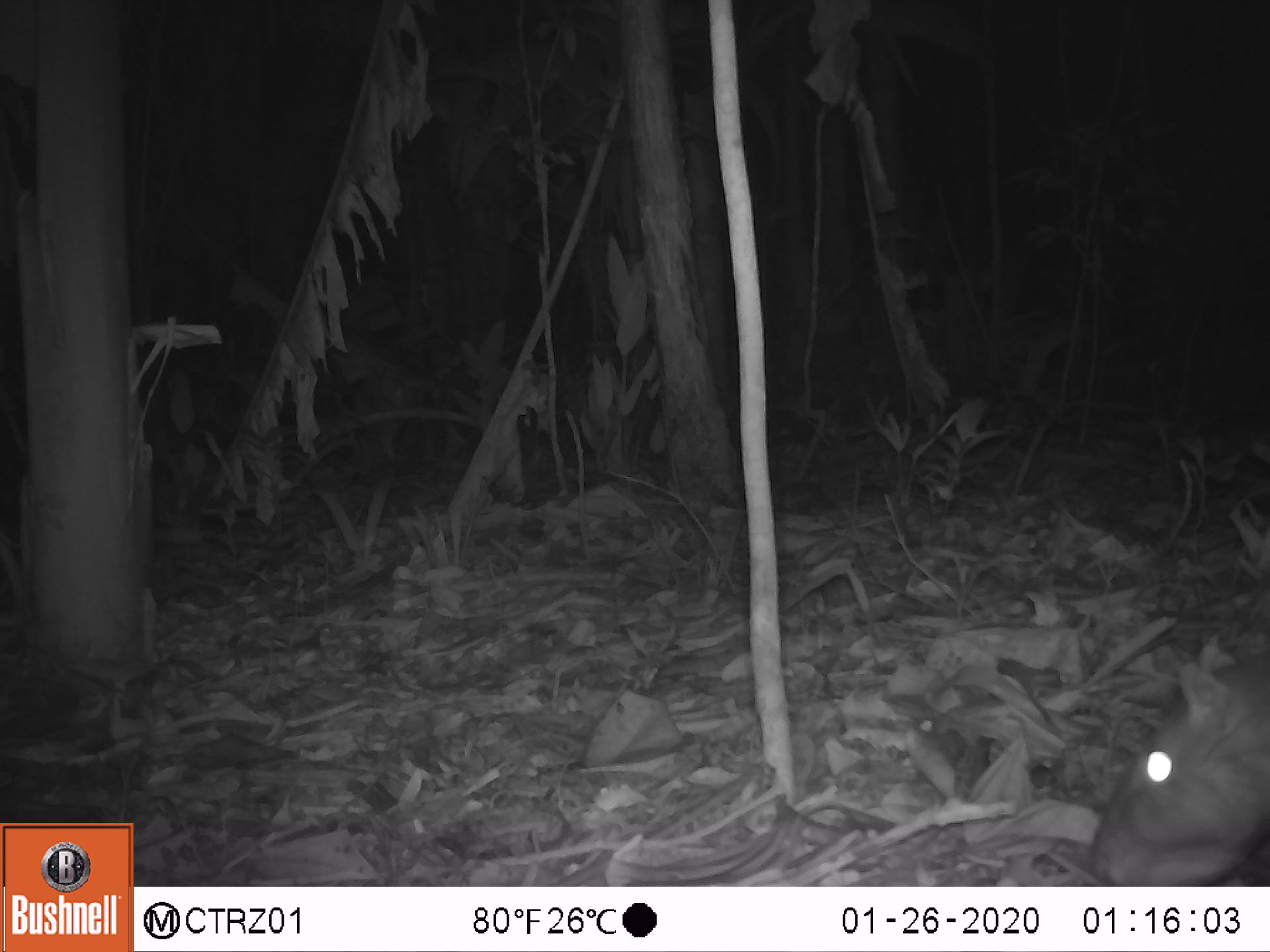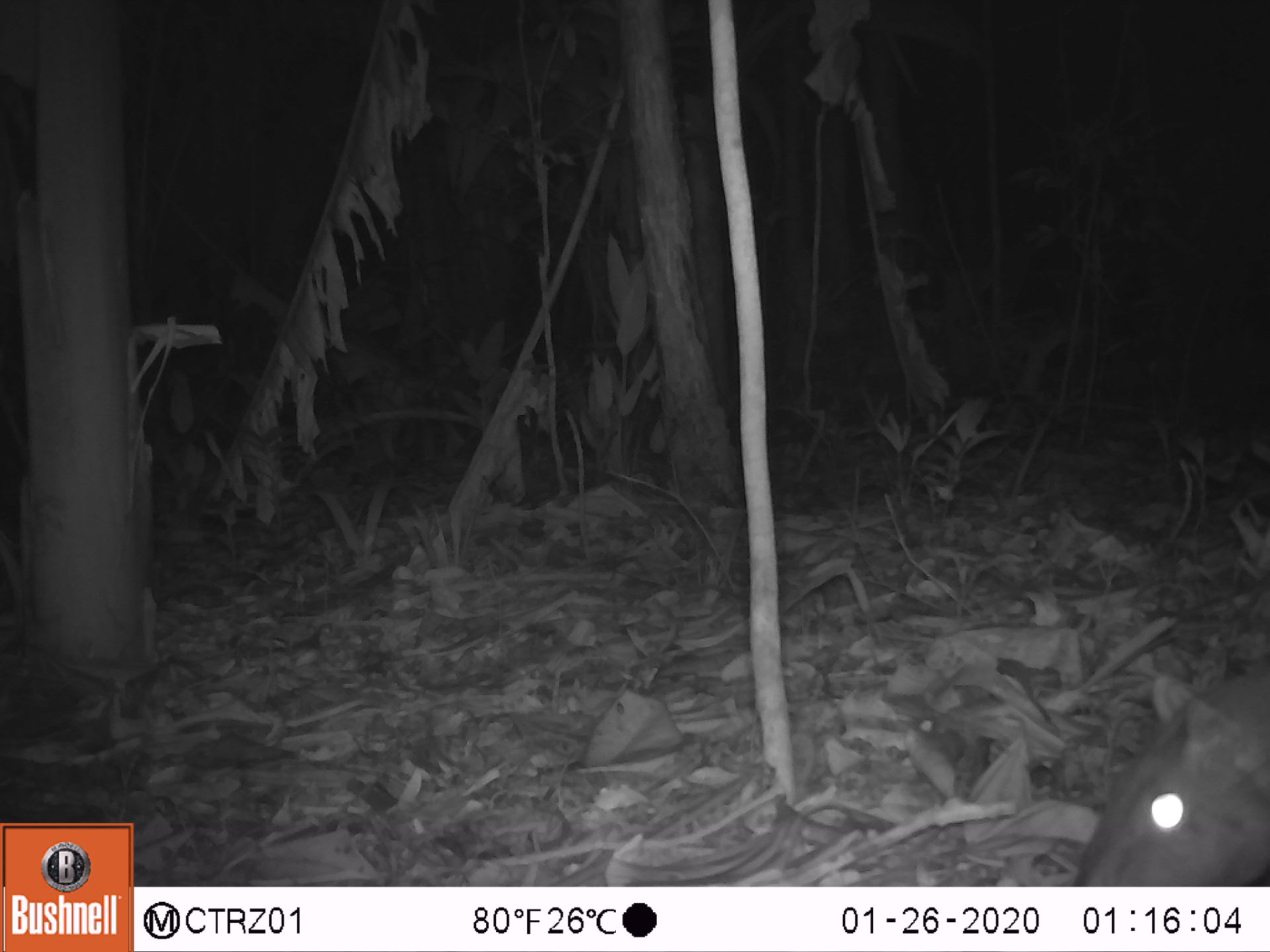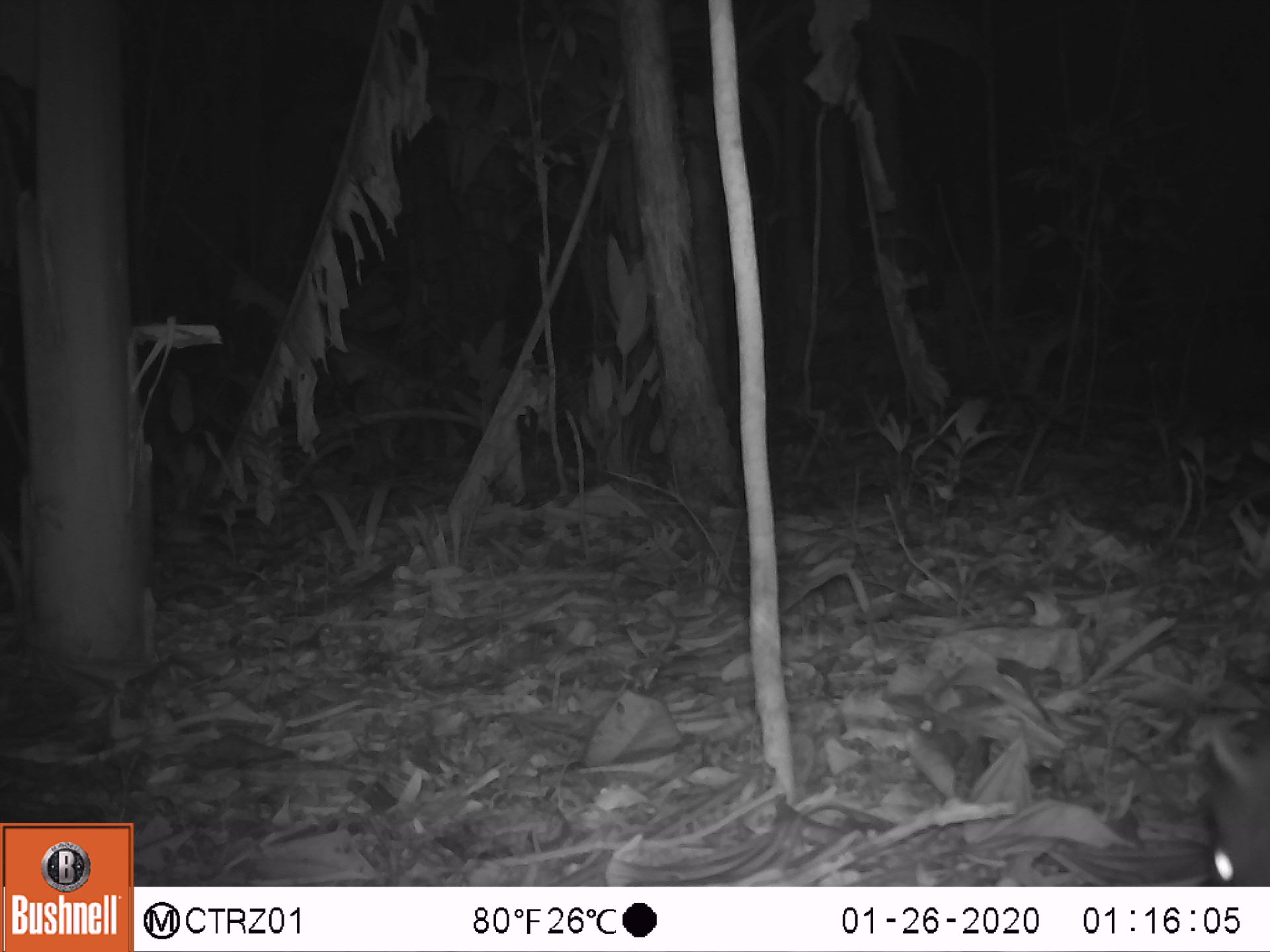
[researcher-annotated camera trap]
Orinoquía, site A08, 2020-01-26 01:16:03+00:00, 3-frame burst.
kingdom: Animalia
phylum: Chordata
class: Mammalia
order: Rodentia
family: Cuniculidae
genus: Cuniculus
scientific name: Cuniculus paca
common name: spotted paca